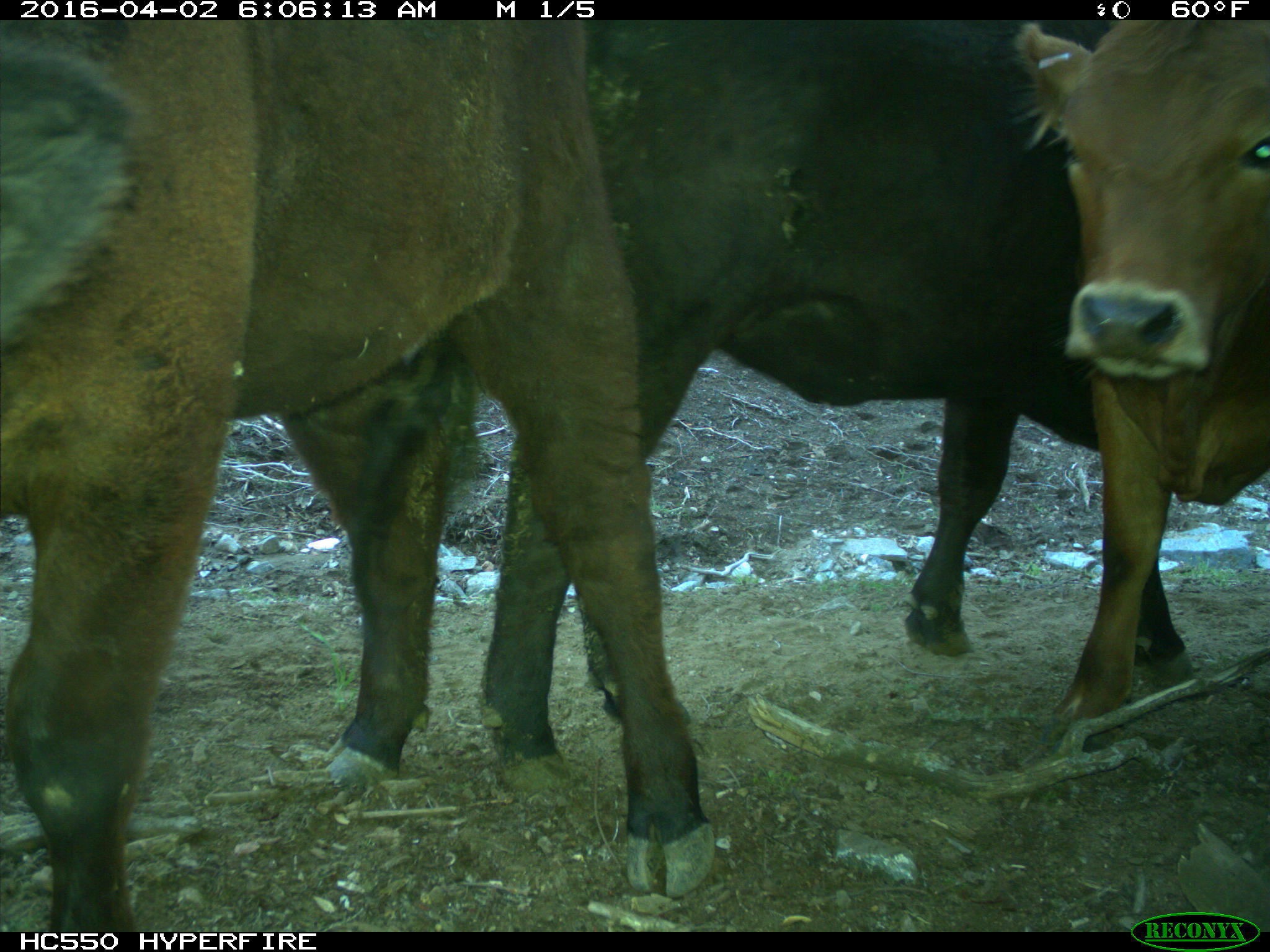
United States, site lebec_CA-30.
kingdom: Animalia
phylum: Chordata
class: Mammalia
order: Artiodactyla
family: Bovidae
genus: Bos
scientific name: Bos taurus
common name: domestic cow